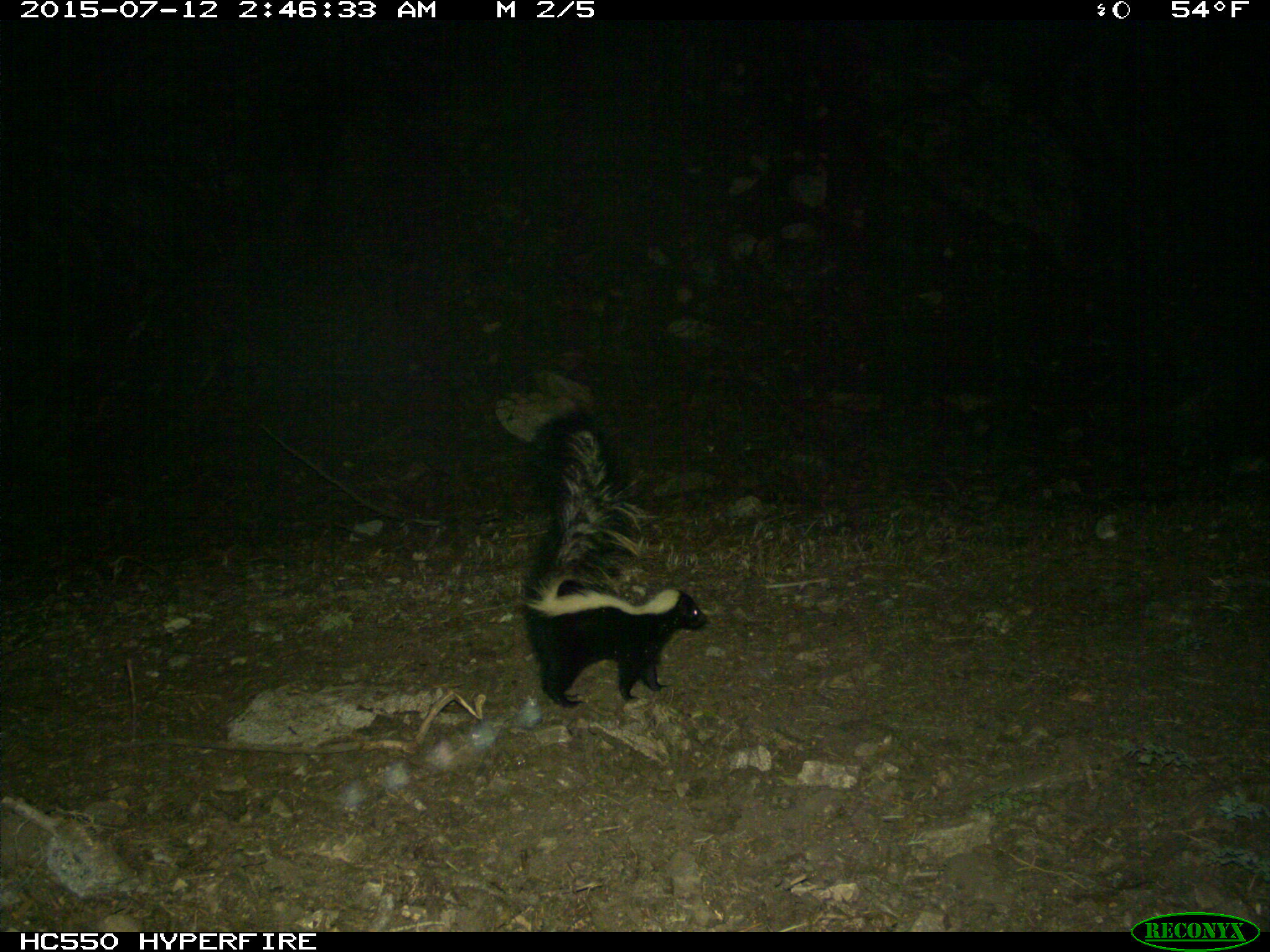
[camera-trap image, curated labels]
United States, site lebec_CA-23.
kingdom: Animalia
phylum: Chordata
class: Mammalia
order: Carnivora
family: Mephitidae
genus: Mephitis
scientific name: Mephitis mephitis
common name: striped skunk